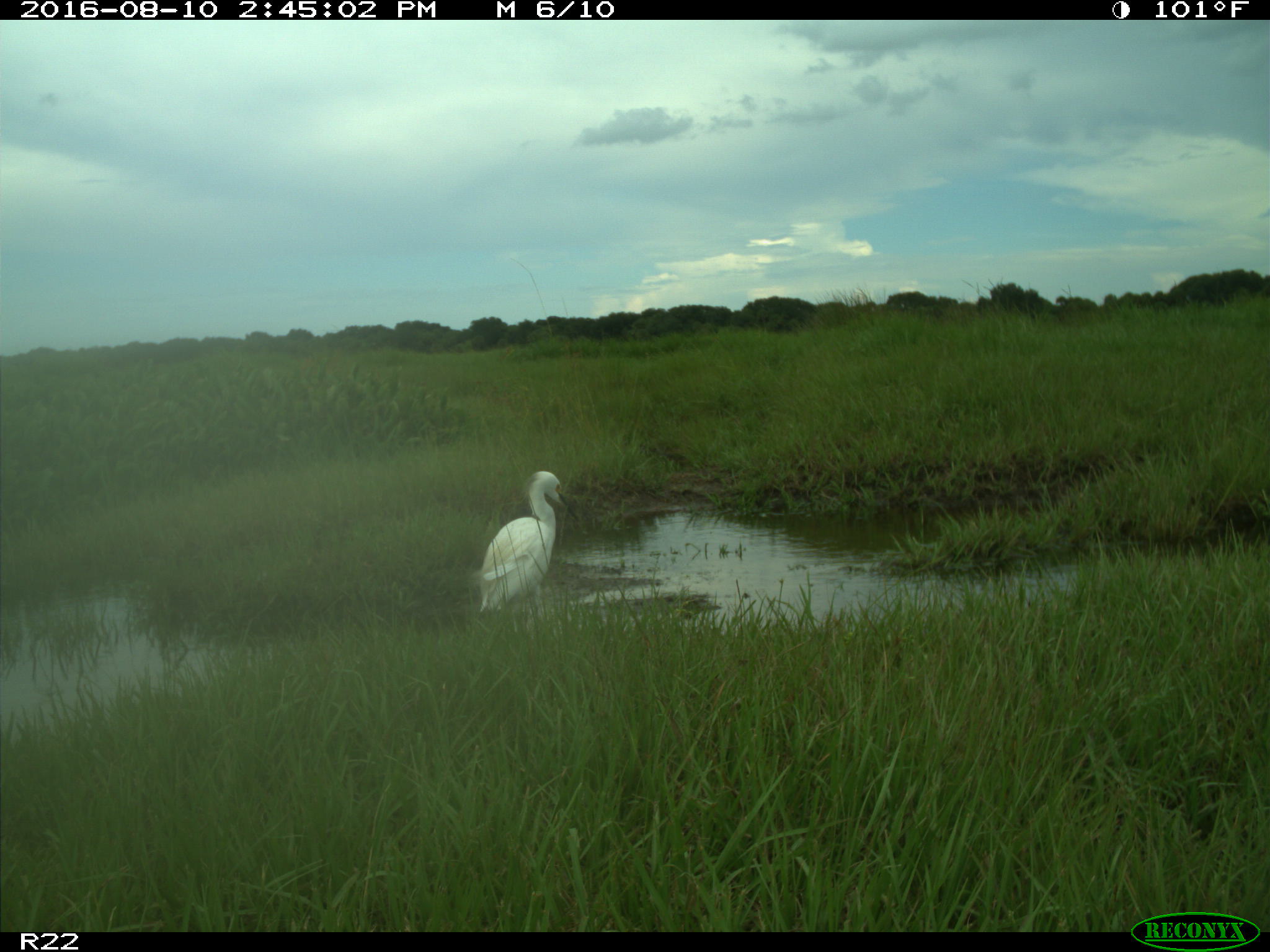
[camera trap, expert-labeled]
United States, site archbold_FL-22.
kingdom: Animalia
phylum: Chordata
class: Aves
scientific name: Aves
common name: birds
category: unidentified bird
Unidentified bird (birds) (Aves).